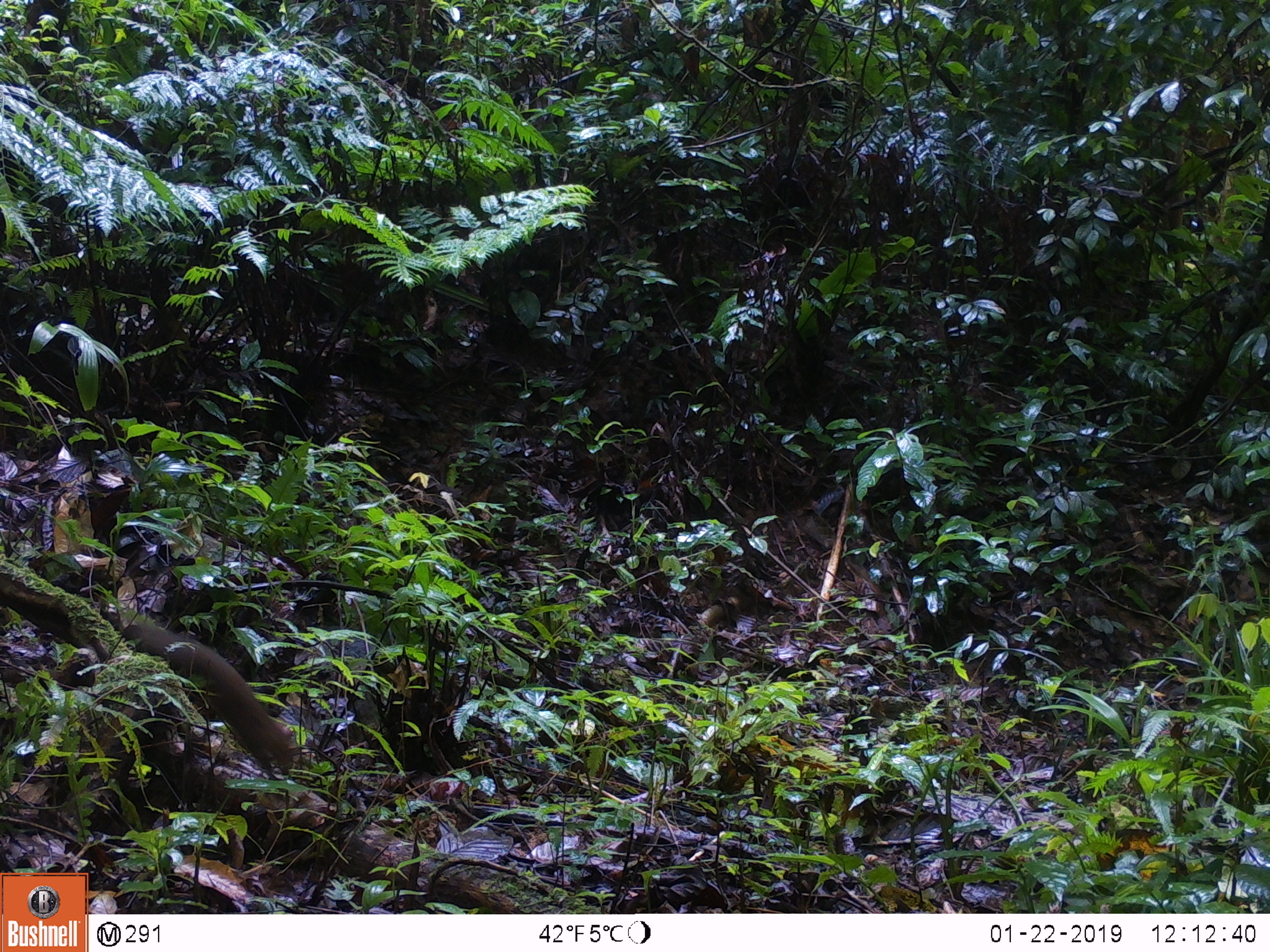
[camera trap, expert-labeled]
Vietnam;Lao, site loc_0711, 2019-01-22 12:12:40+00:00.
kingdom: Animalia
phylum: Chordata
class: Mammalia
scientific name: Mammalia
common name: mammal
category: unidentified small mammal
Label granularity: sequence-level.